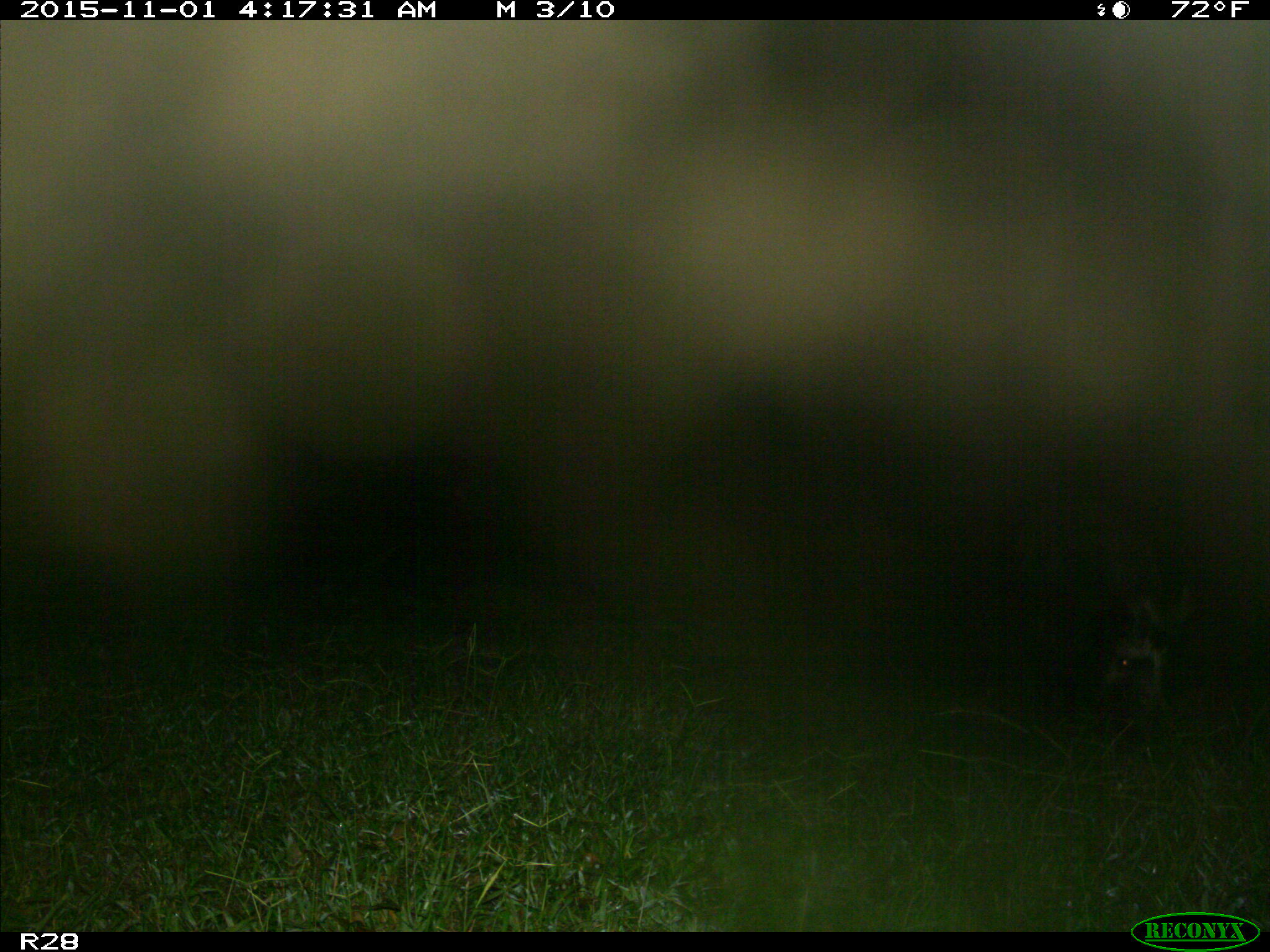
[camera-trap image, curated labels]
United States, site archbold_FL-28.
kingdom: Animalia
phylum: Chordata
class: Mammalia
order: Artiodactyla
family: Suidae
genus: Sus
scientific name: Sus scrofa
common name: wild boar